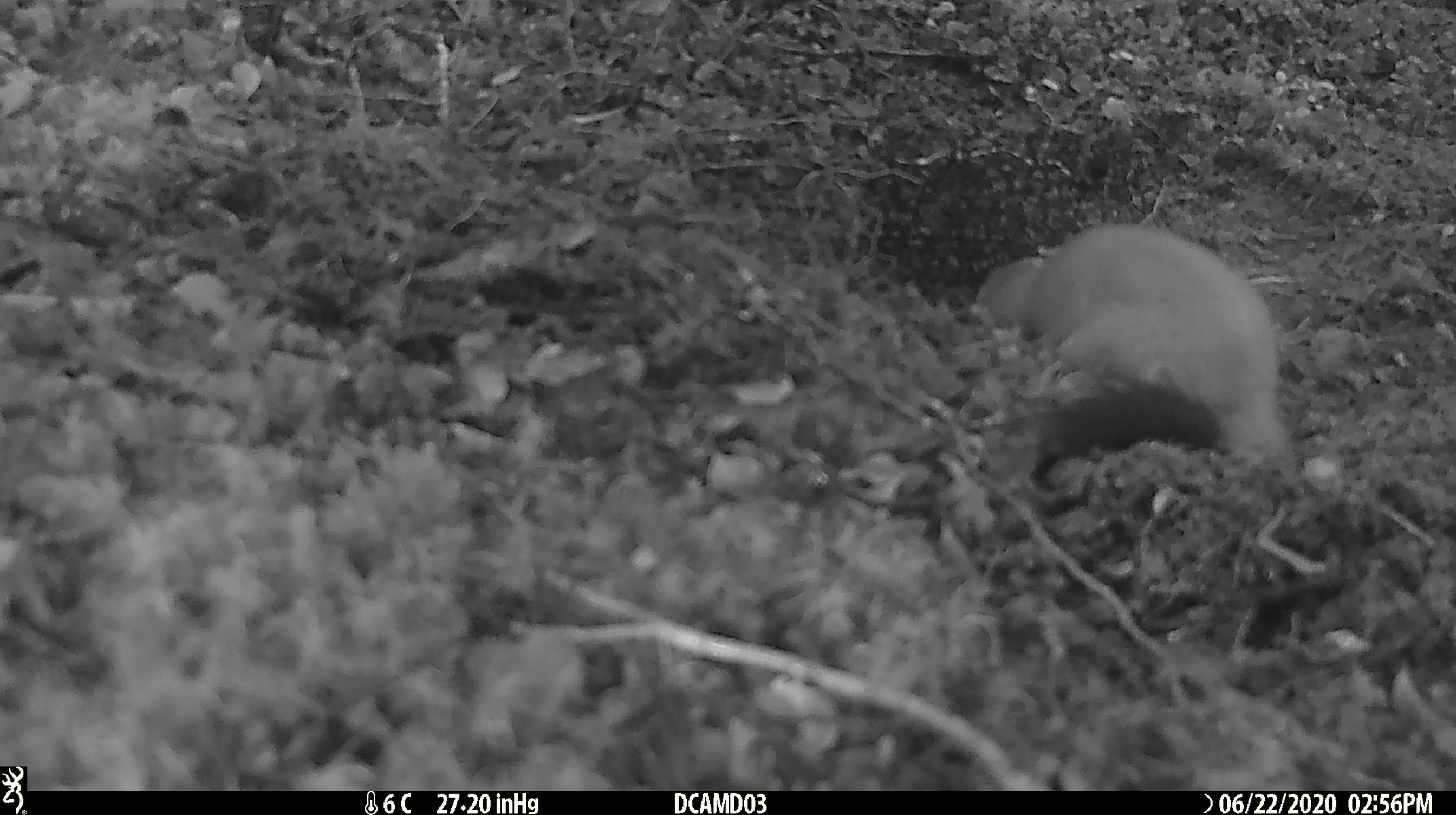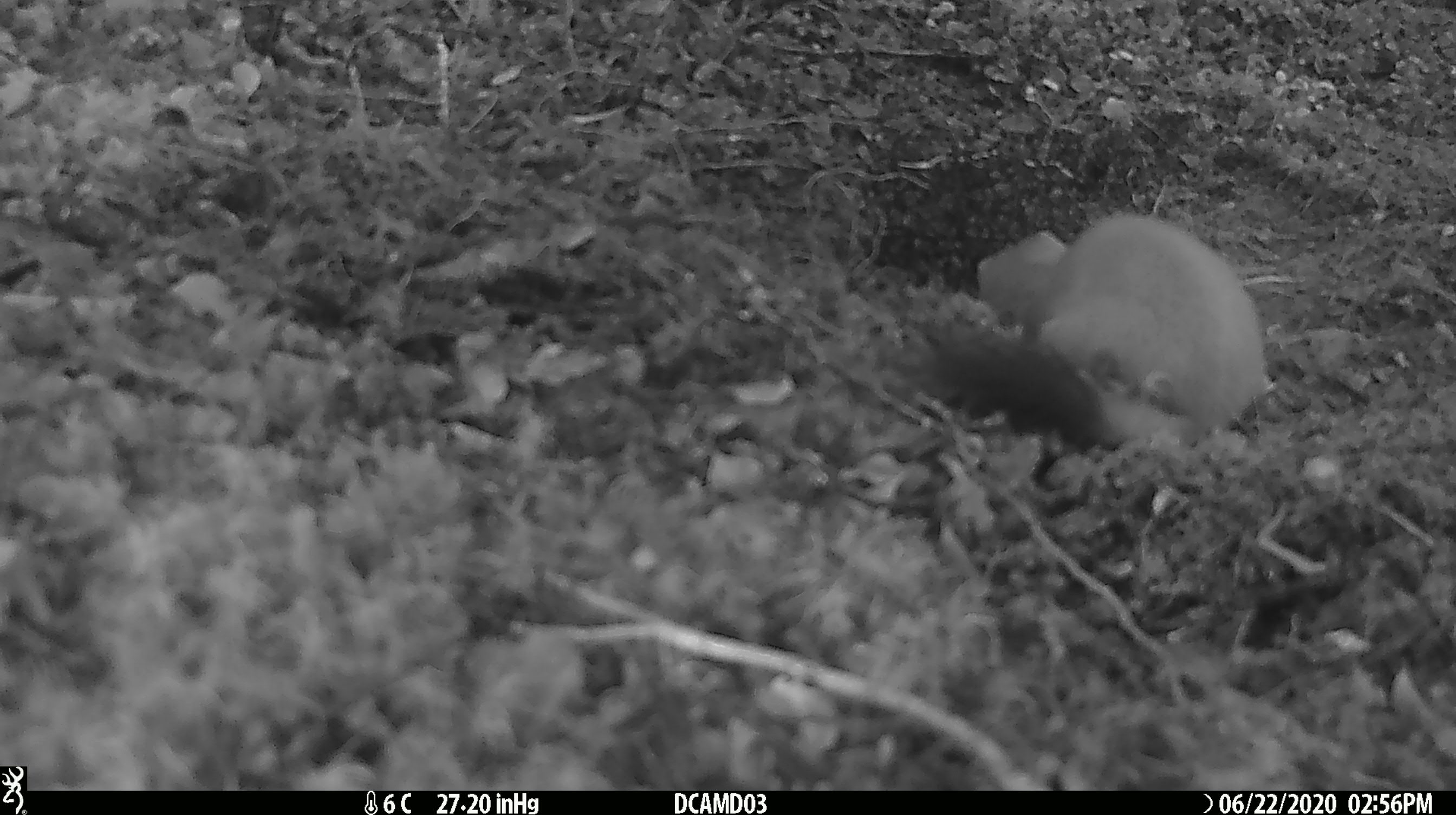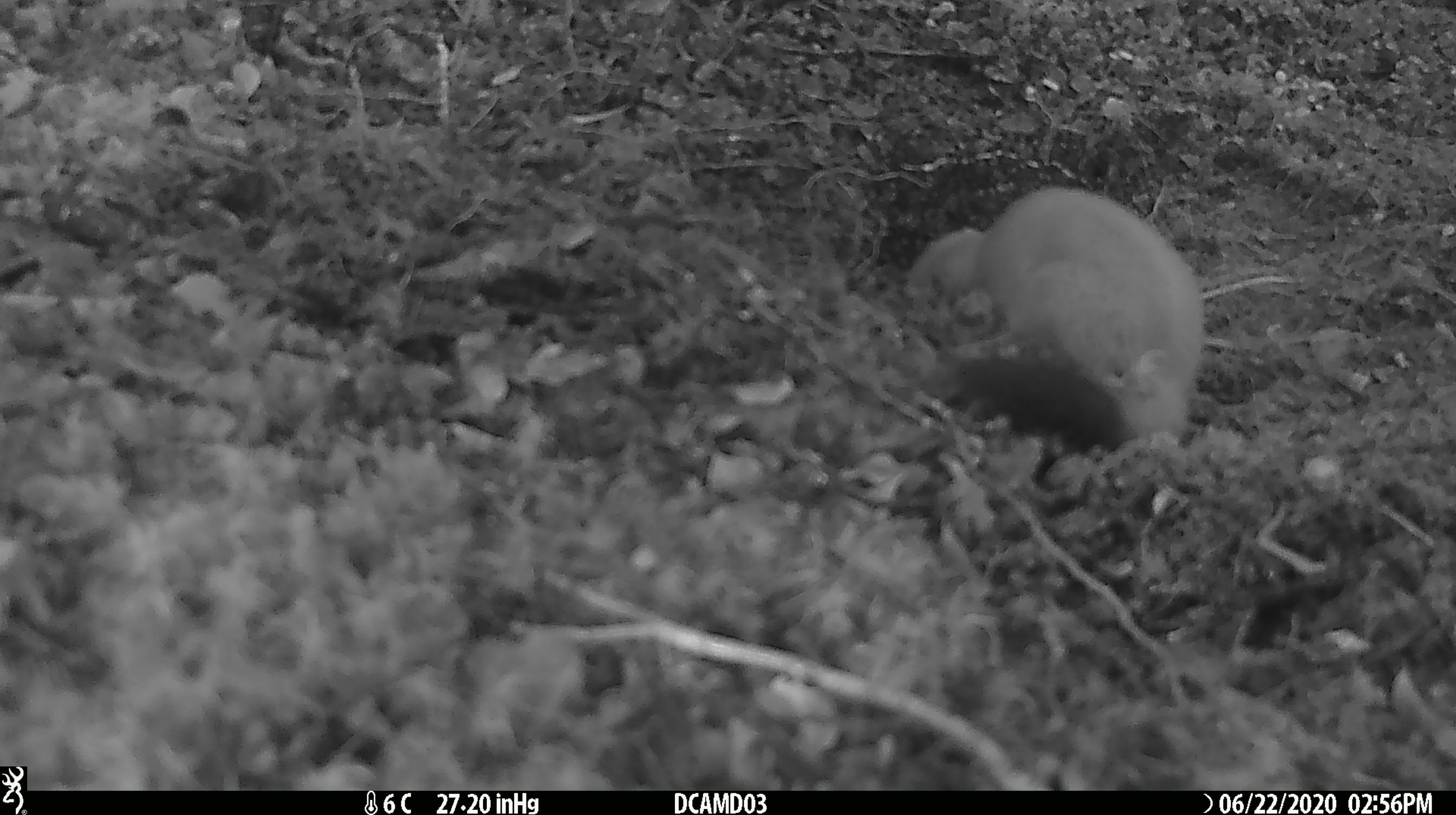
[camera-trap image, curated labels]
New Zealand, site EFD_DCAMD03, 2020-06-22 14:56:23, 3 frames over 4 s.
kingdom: Animalia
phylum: Chordata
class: Mammalia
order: Carnivora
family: Mustelidae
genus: Mustela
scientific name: Mustela erminea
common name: stoat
Stoat (Mustela erminea).